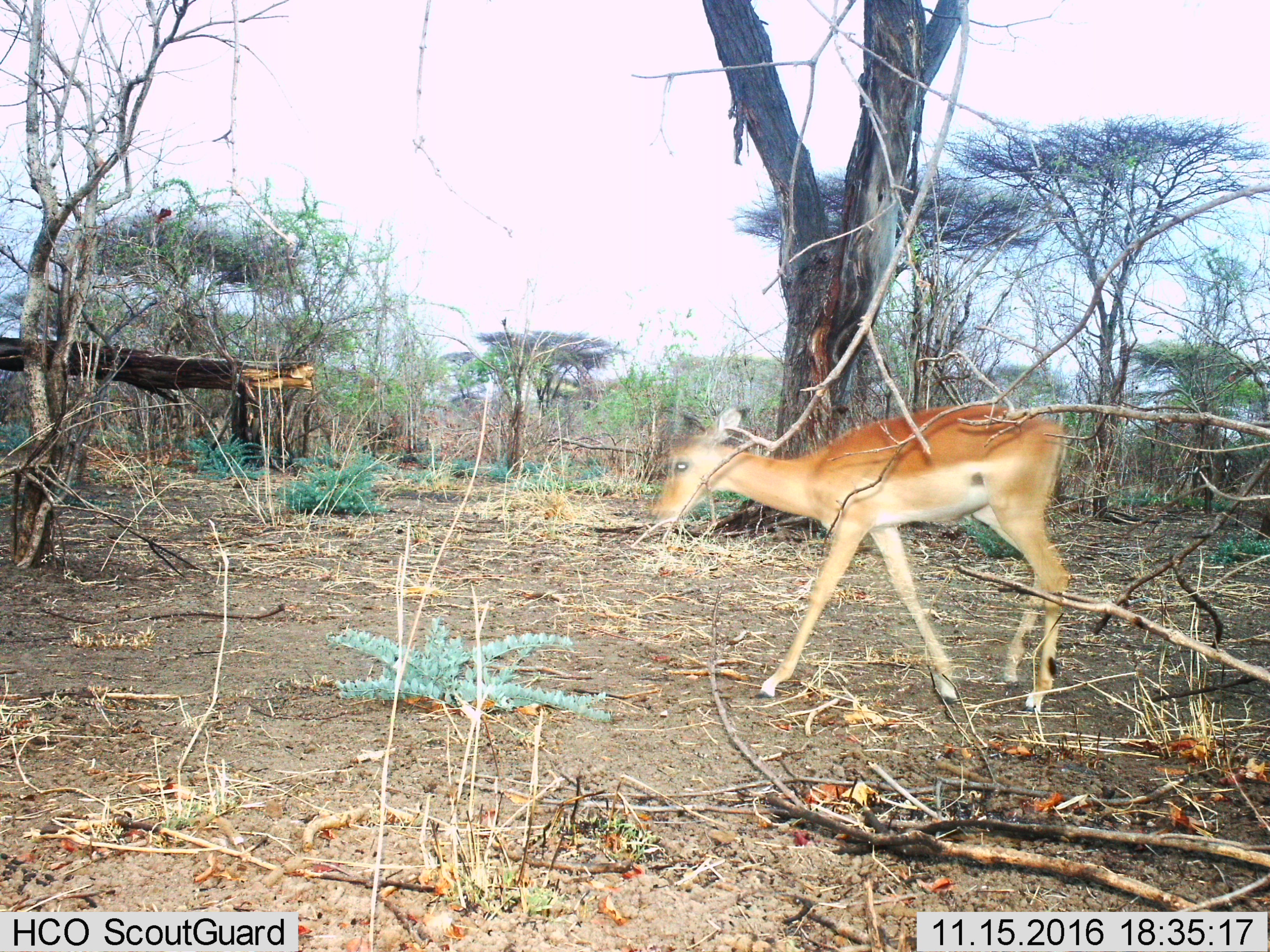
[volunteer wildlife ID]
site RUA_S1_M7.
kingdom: Animalia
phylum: Chordata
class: Mammalia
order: Artiodactyla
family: Bovidae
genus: Aepyceros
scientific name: Aepyceros melampus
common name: impala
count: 1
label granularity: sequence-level